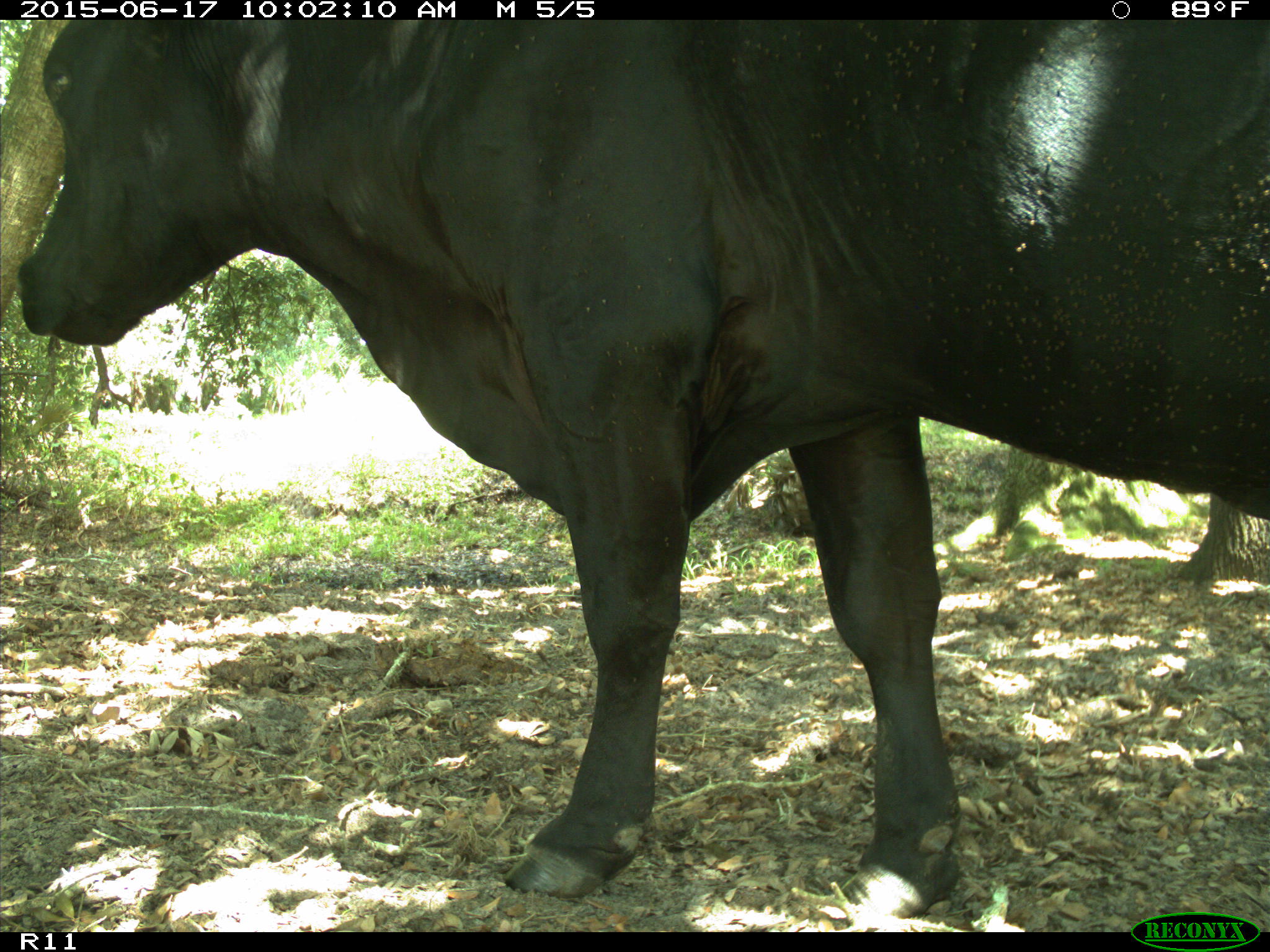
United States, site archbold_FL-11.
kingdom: Animalia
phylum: Chordata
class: Mammalia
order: Artiodactyla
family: Bovidae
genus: Bos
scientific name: Bos taurus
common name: domestic cow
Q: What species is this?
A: Bos taurus (domestic cow).